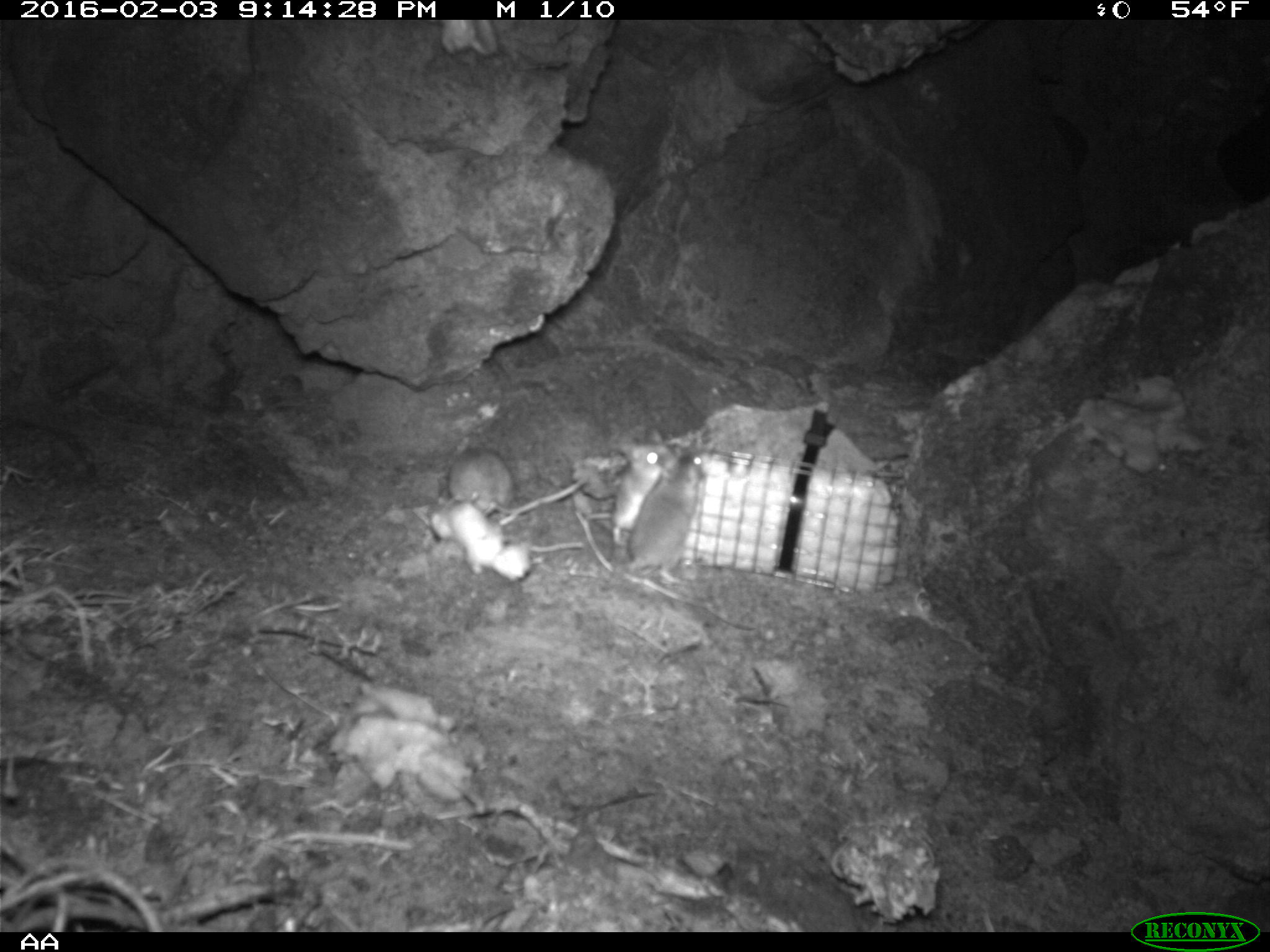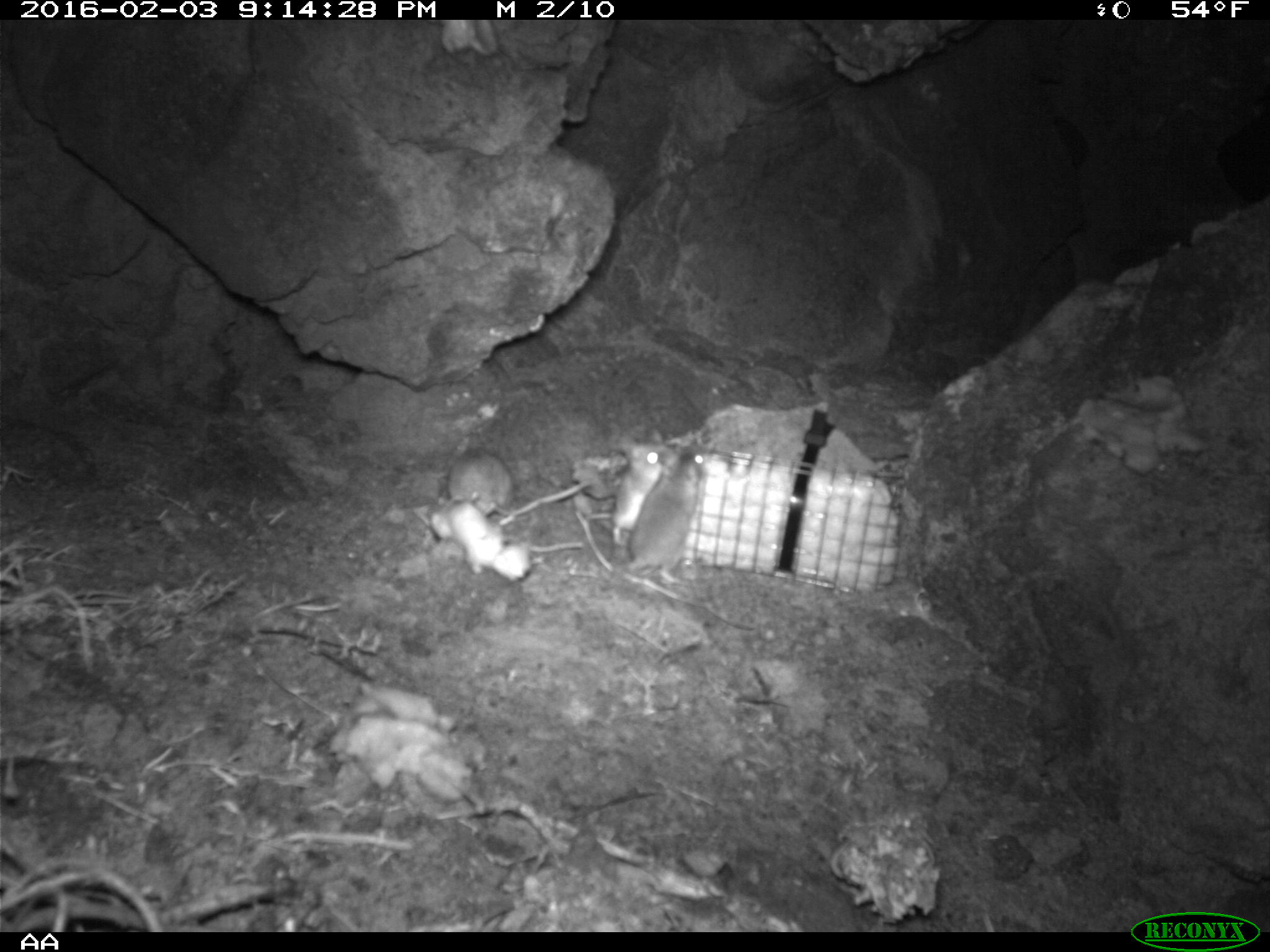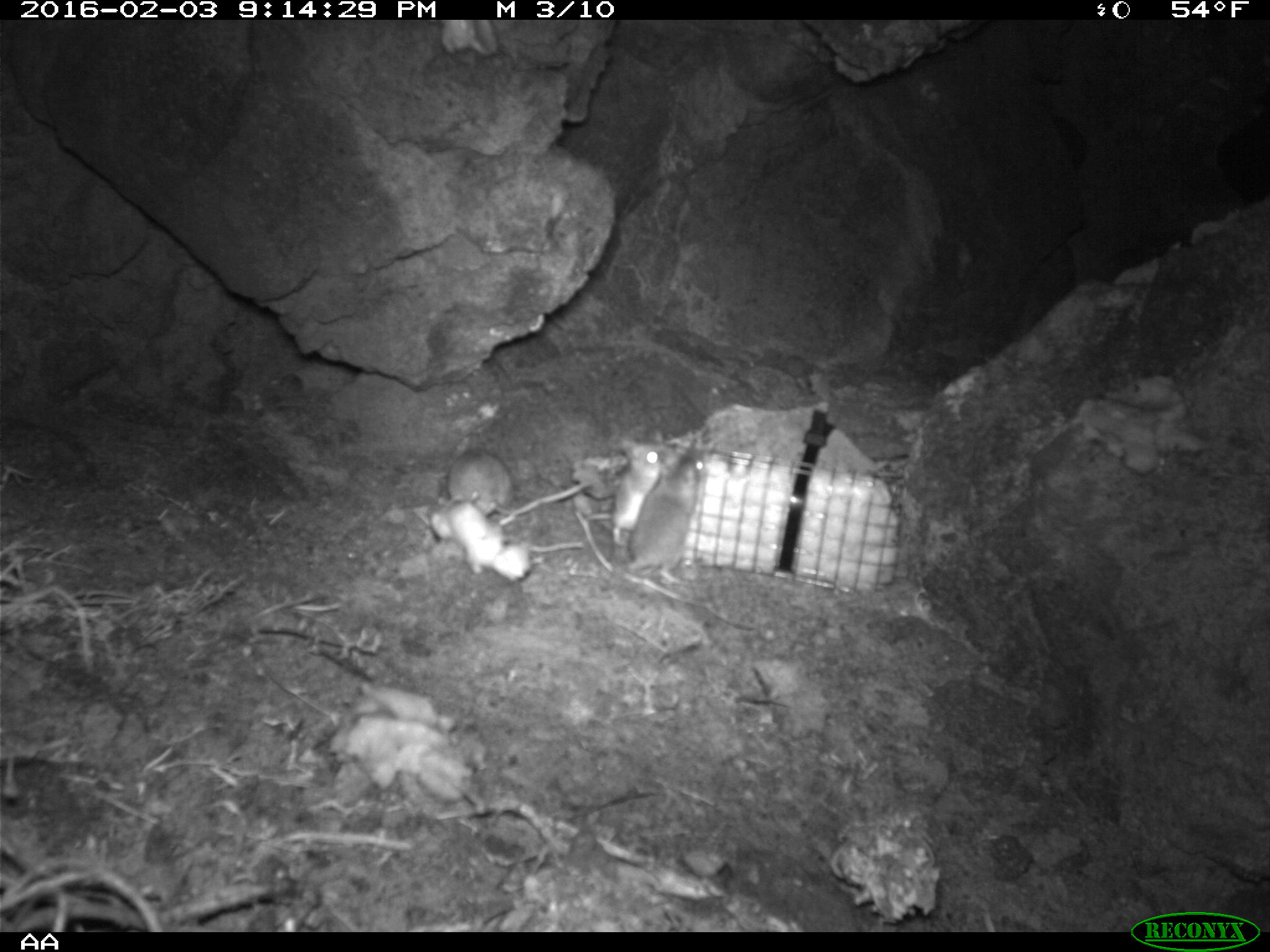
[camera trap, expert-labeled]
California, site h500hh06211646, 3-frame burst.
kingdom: Animalia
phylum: Chordata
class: Mammalia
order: Rodentia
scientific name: Rodentia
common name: rodent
Rodent (Rodentia).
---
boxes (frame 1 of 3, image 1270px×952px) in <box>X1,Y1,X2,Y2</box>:
rodent: <box>597,442,706,593</box>; <box>446,448,585,518</box>; <box>608,434,678,543</box>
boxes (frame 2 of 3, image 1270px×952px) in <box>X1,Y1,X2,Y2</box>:
rodent: <box>613,438,706,589</box>; <box>582,427,682,545</box>; <box>445,447,515,518</box>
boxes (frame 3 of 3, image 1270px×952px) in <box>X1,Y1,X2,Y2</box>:
rodent: <box>618,443,706,584</box>; <box>437,447,594,517</box>; <box>611,425,680,546</box>